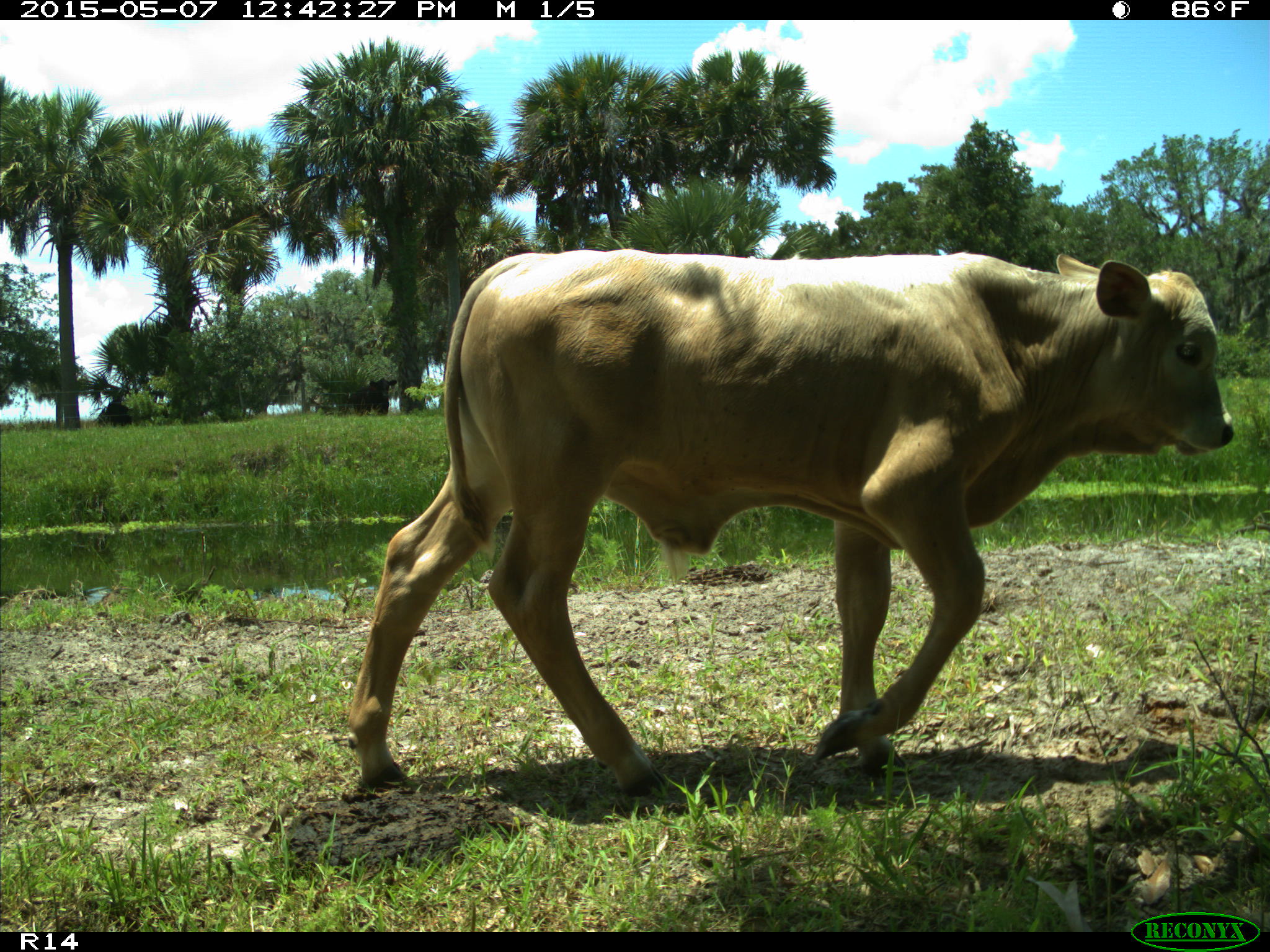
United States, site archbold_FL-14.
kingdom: Animalia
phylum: Chordata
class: Mammalia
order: Artiodactyla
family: Bovidae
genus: Bos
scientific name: Bos taurus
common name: domestic cow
Bos taurus (domestic cow).